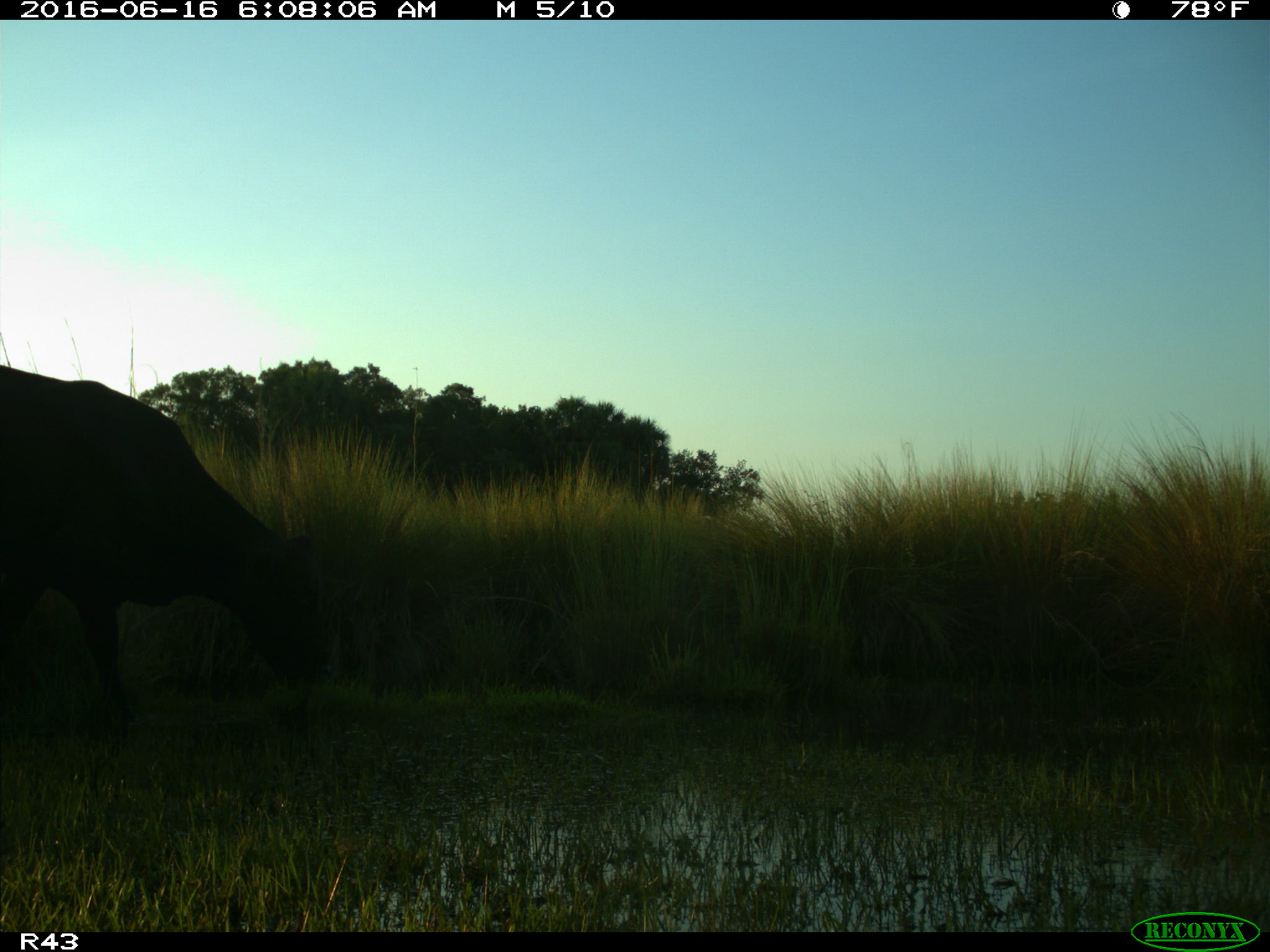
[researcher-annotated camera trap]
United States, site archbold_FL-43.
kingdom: Animalia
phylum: Chordata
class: Mammalia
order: Artiodactyla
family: Bovidae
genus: Bos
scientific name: Bos taurus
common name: domestic cow